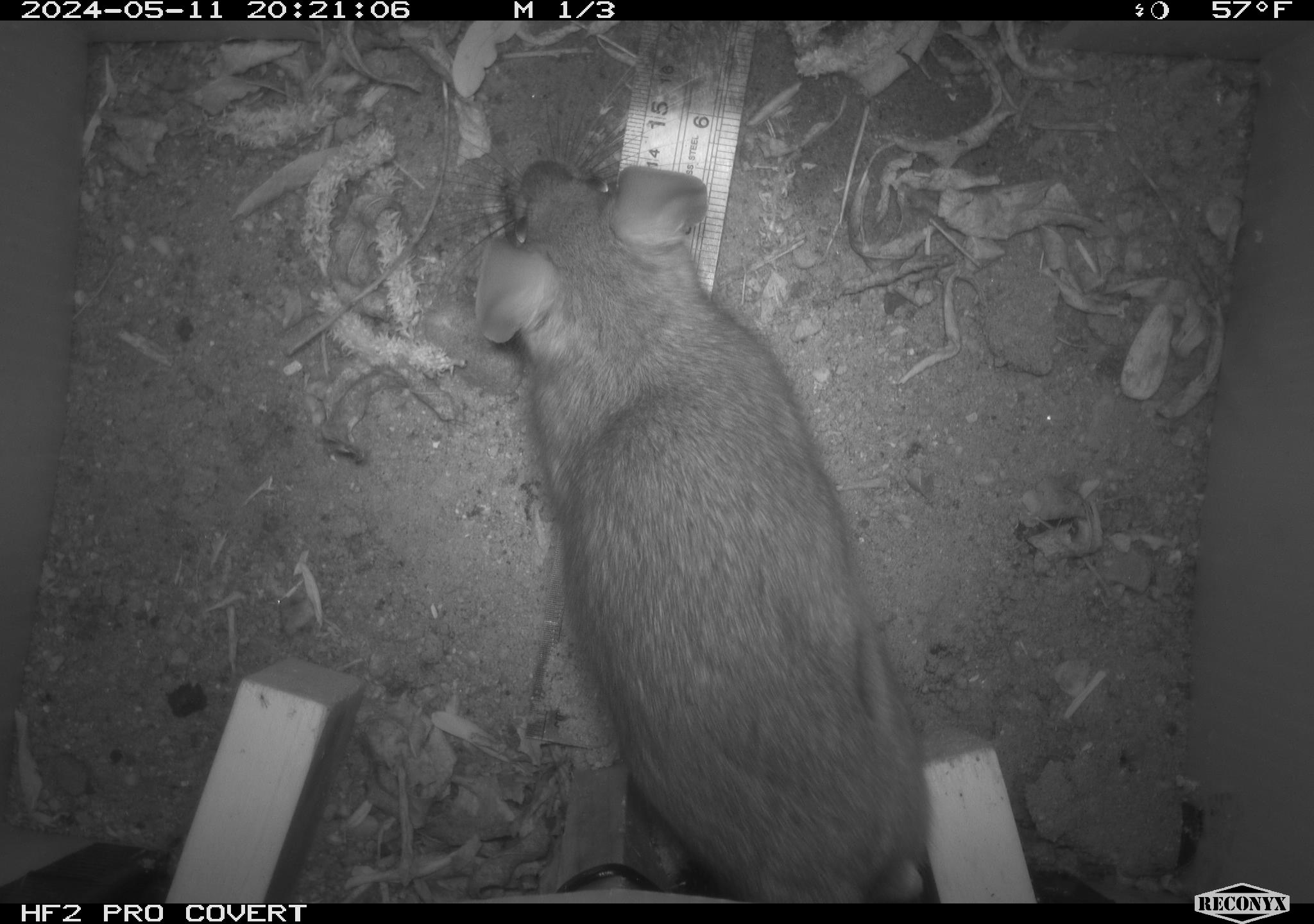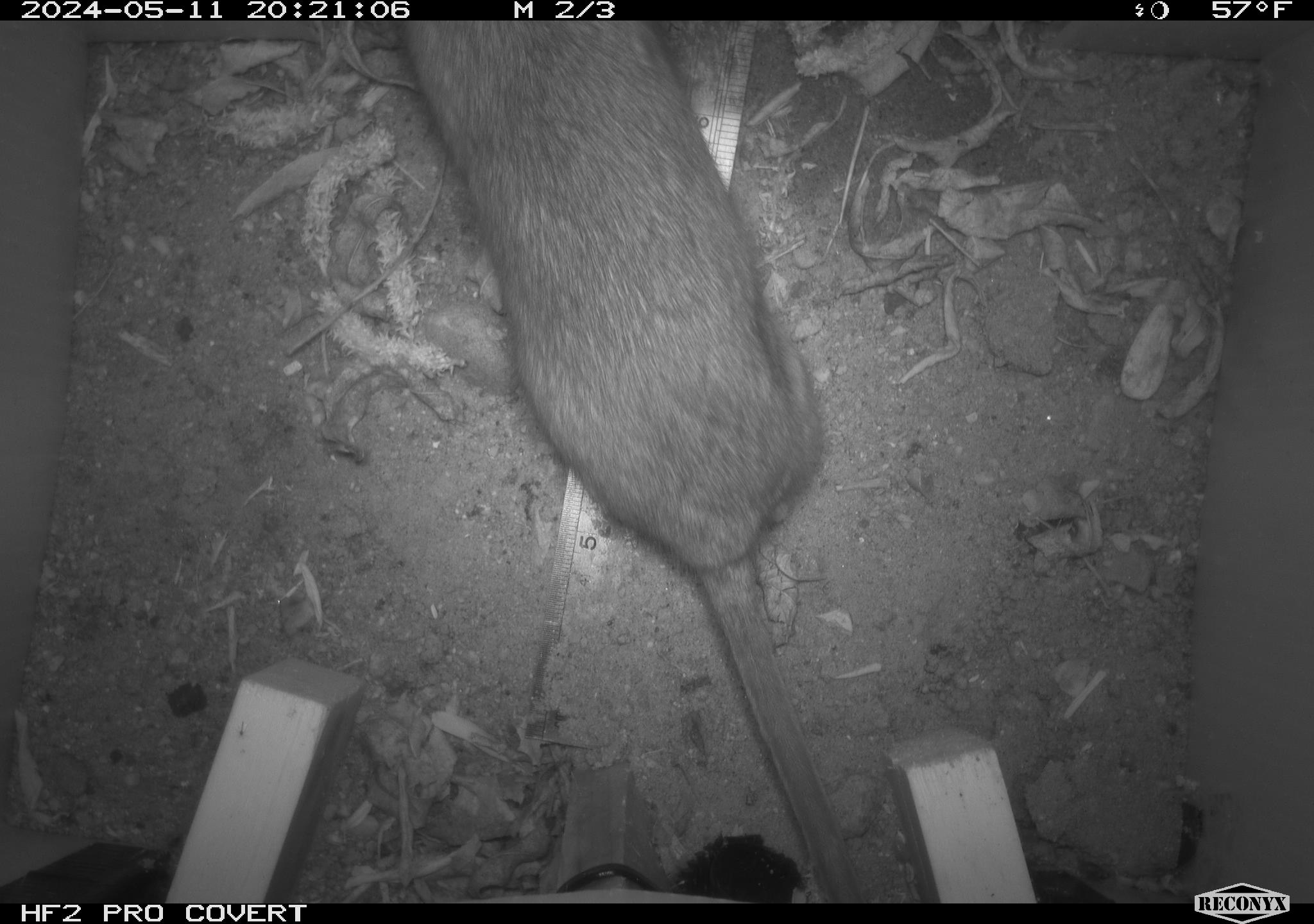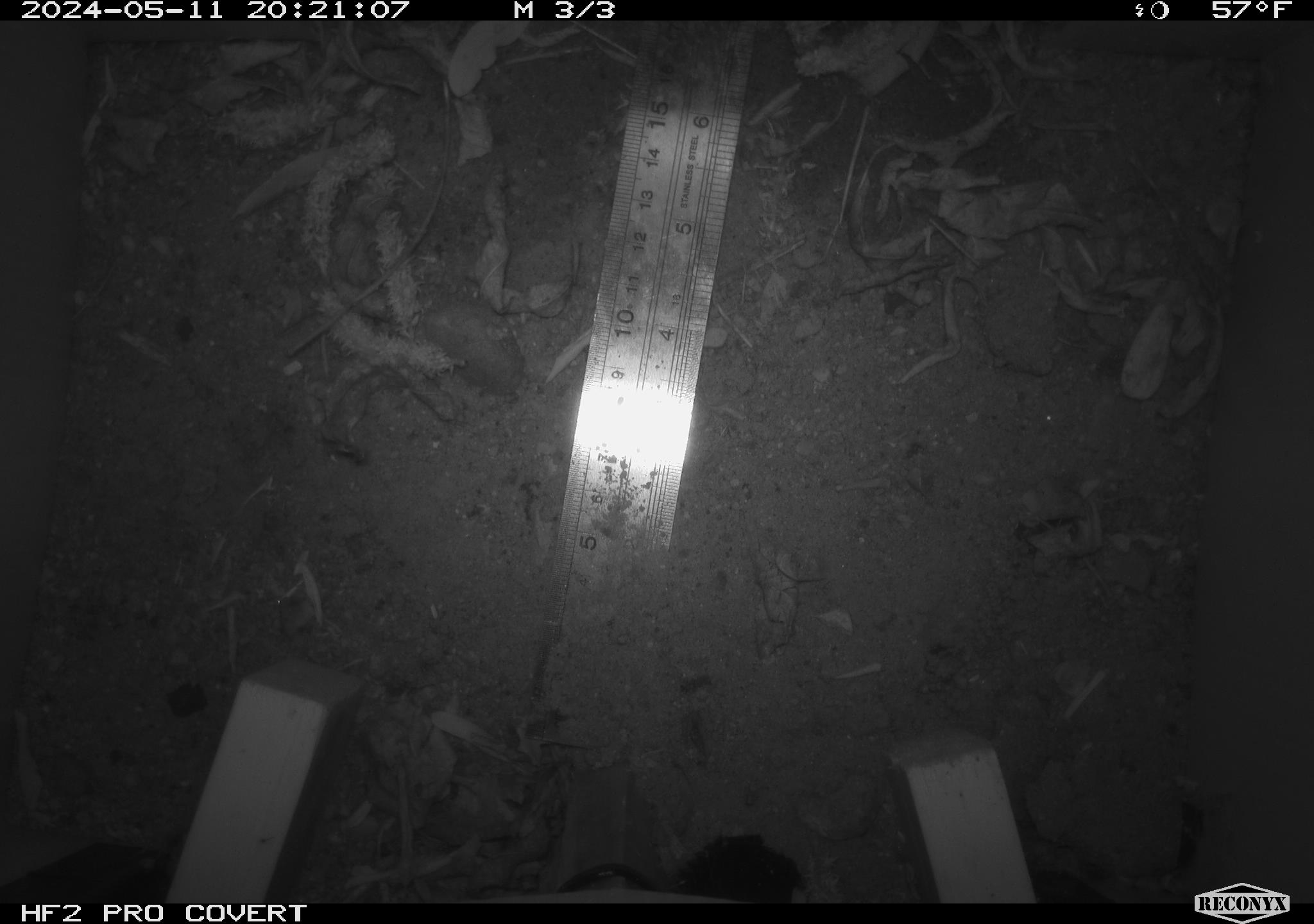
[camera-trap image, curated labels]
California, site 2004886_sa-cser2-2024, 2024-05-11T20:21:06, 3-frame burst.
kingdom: Animalia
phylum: Chordata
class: Mammalia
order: Rodentia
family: Muridae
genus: Rattus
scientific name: Rattus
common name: rat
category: rattus species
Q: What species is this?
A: Rattus species (rat) (Rattus).